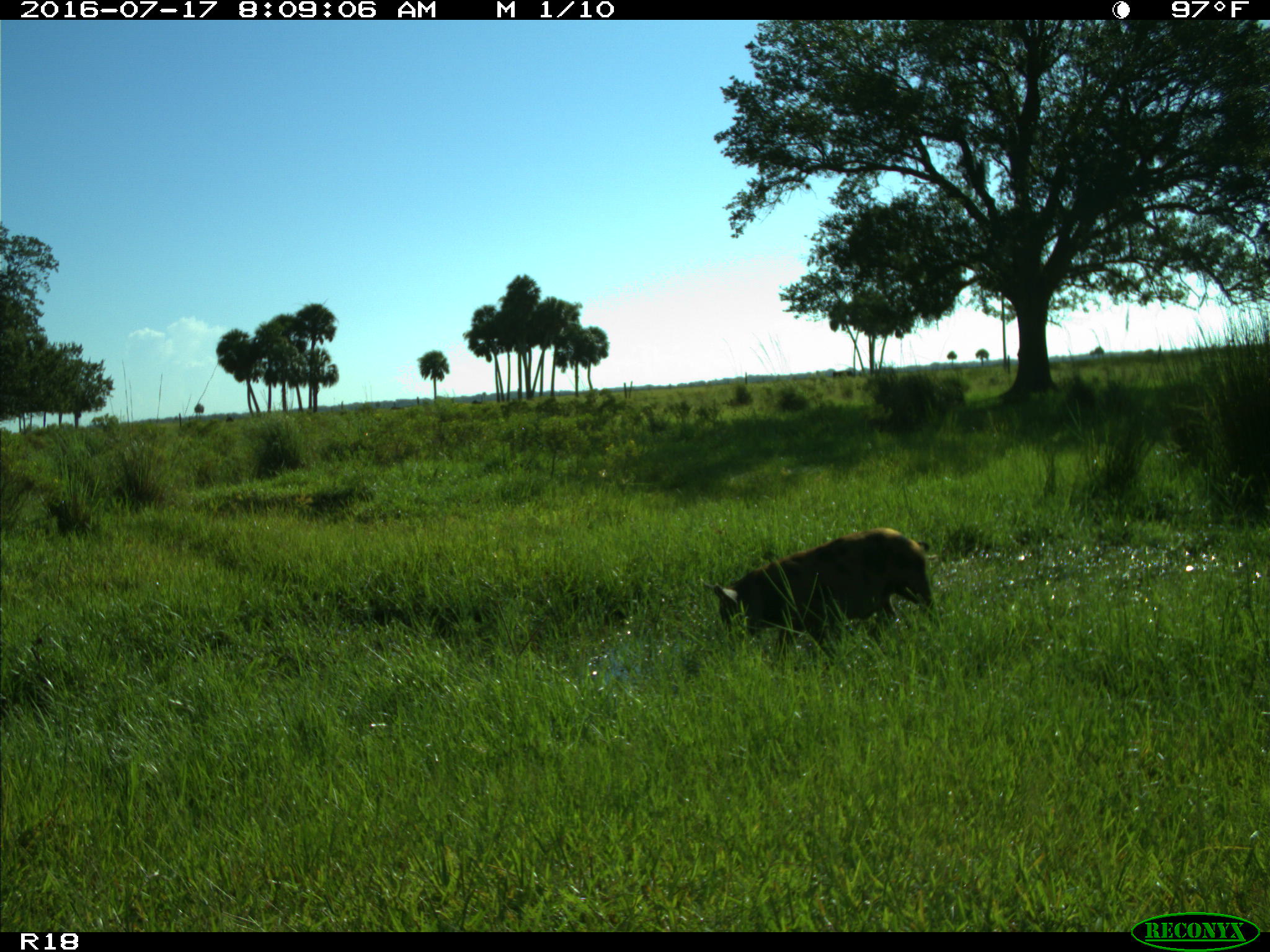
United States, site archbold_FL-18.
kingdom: Animalia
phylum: Chordata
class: Mammalia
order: Artiodactyla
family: Suidae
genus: Sus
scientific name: Sus scrofa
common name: wild boar